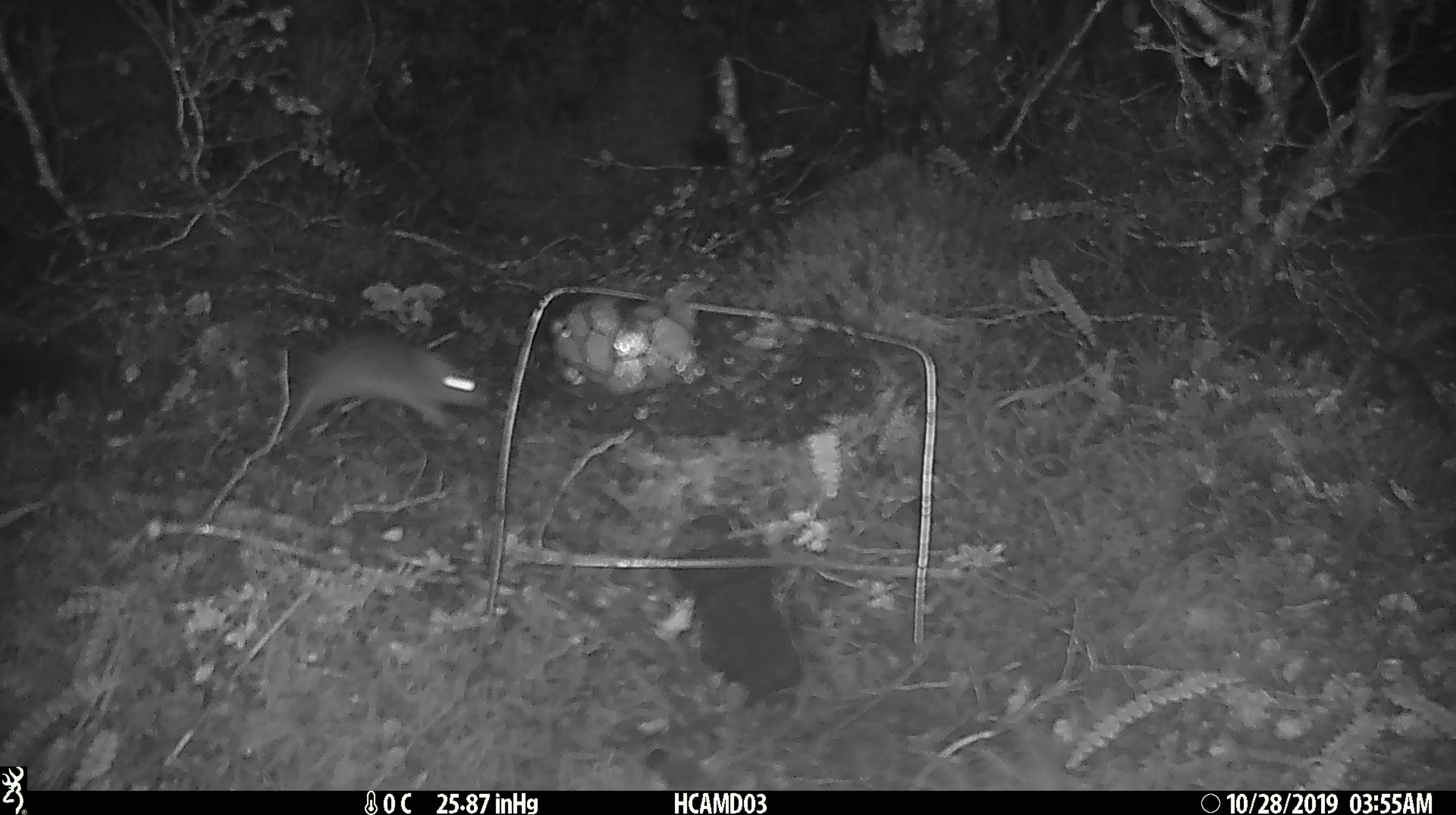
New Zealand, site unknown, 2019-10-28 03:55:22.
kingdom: Animalia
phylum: Chordata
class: Mammalia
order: Rodentia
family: Muridae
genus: Mus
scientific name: Mus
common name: mouse